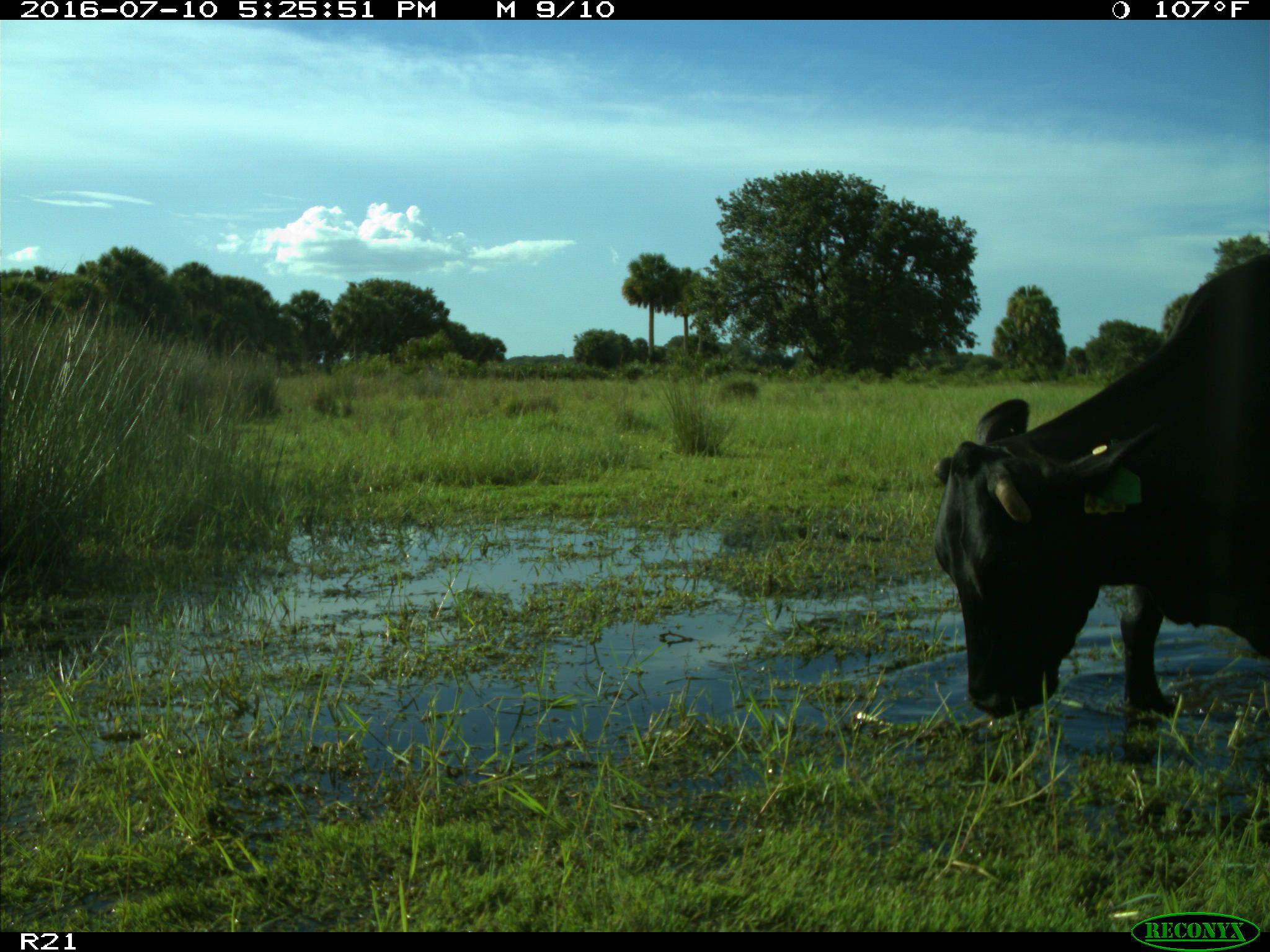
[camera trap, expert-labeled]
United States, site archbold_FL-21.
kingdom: Animalia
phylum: Chordata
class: Mammalia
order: Artiodactyla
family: Bovidae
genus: Bos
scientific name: Bos taurus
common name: domestic cow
Bos taurus (domestic cow).